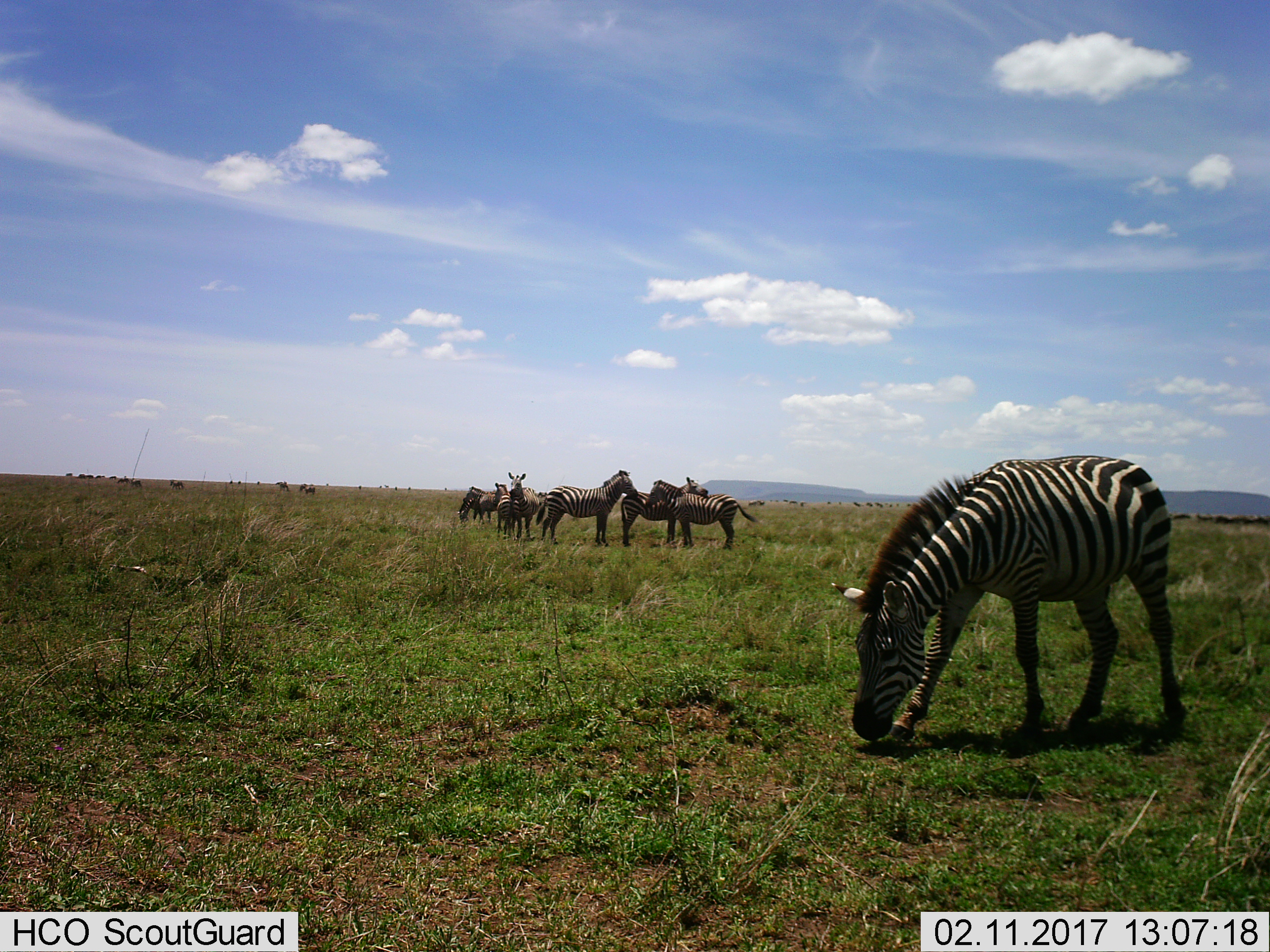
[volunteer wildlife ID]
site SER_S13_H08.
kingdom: Animalia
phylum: Chordata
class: Mammalia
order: Perissodactyla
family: Equidae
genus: Equus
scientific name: Equus quagga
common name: plains zebra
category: zebraplains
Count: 9.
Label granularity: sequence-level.